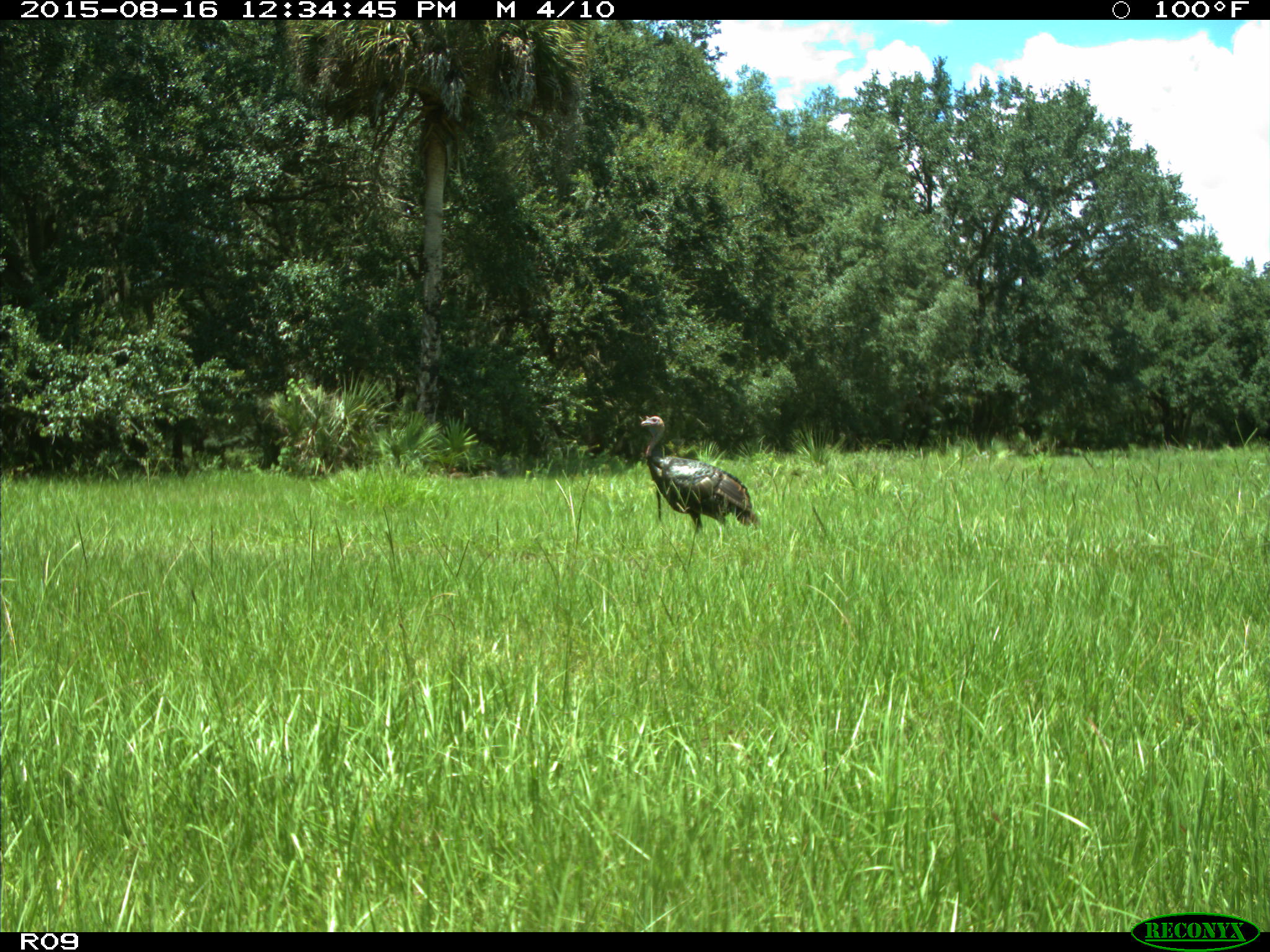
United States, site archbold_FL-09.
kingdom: Animalia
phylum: Chordata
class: Aves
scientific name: Aves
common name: birds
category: unidentified bird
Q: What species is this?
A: Unidentified bird (birds) (Aves).